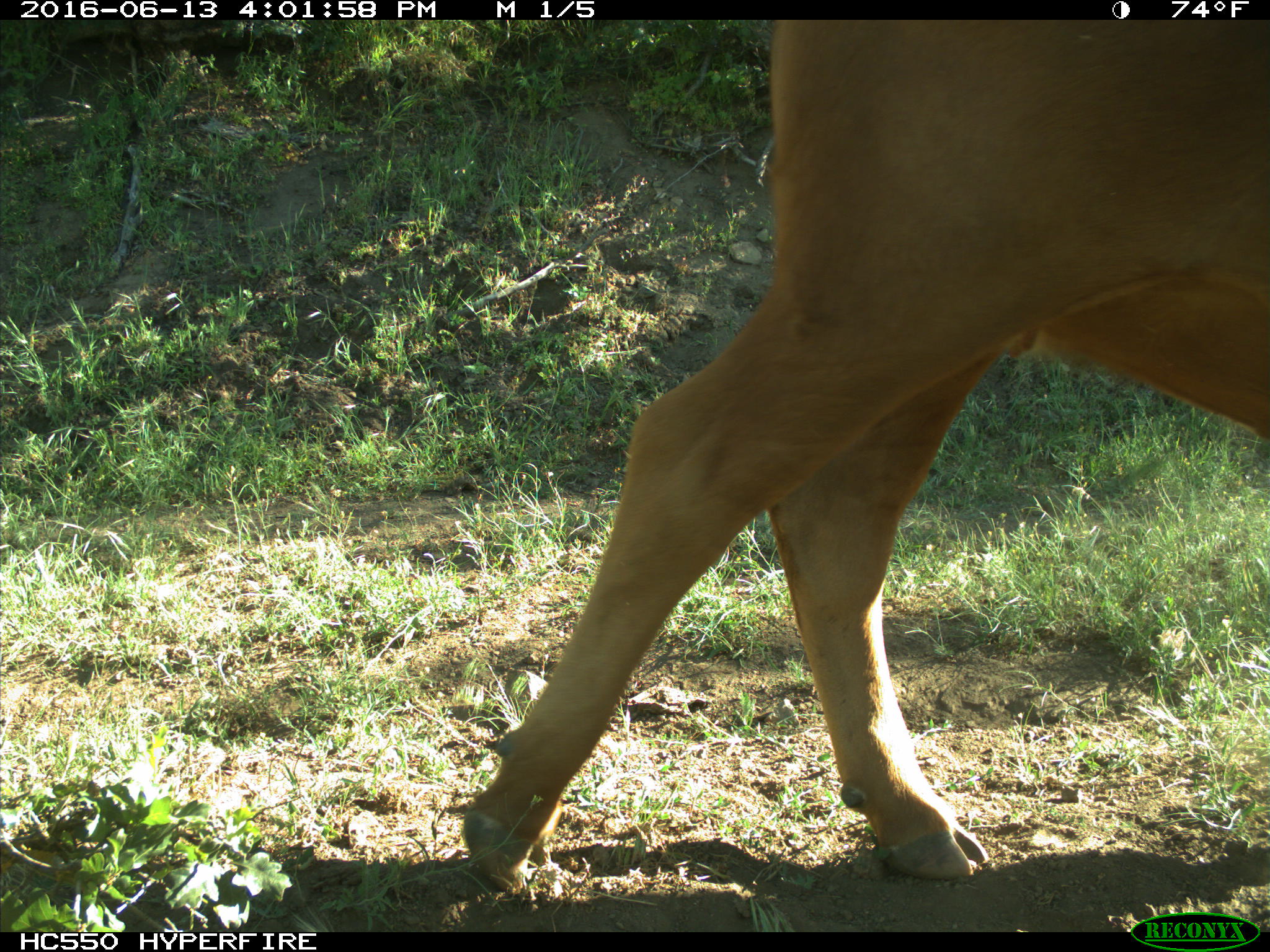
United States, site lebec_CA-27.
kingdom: Animalia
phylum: Chordata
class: Mammalia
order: Artiodactyla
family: Bovidae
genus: Bos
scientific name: Bos taurus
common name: domestic cow